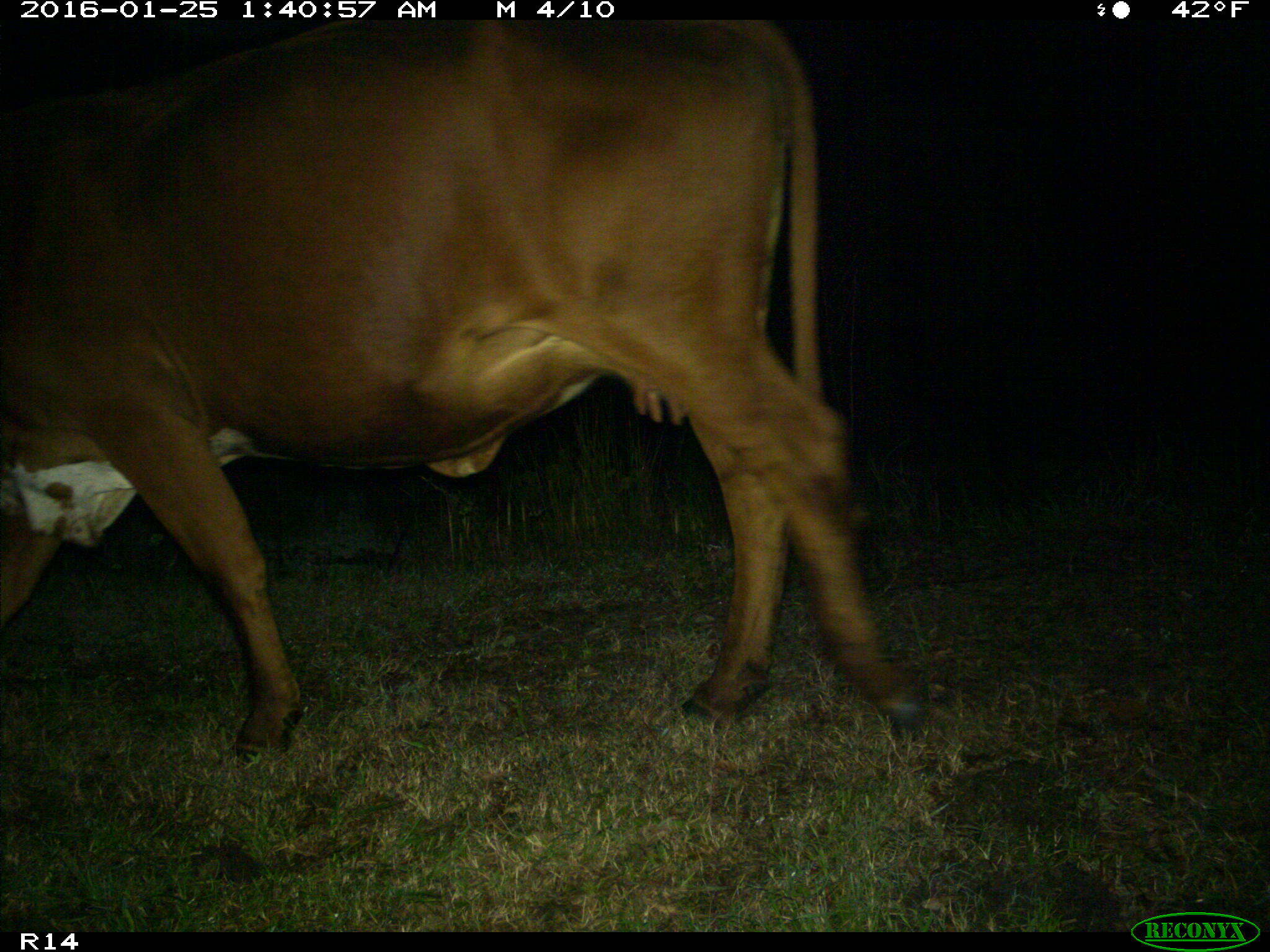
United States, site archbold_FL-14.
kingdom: Animalia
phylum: Chordata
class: Mammalia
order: Artiodactyla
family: Bovidae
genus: Bos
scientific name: Bos taurus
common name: domestic cow